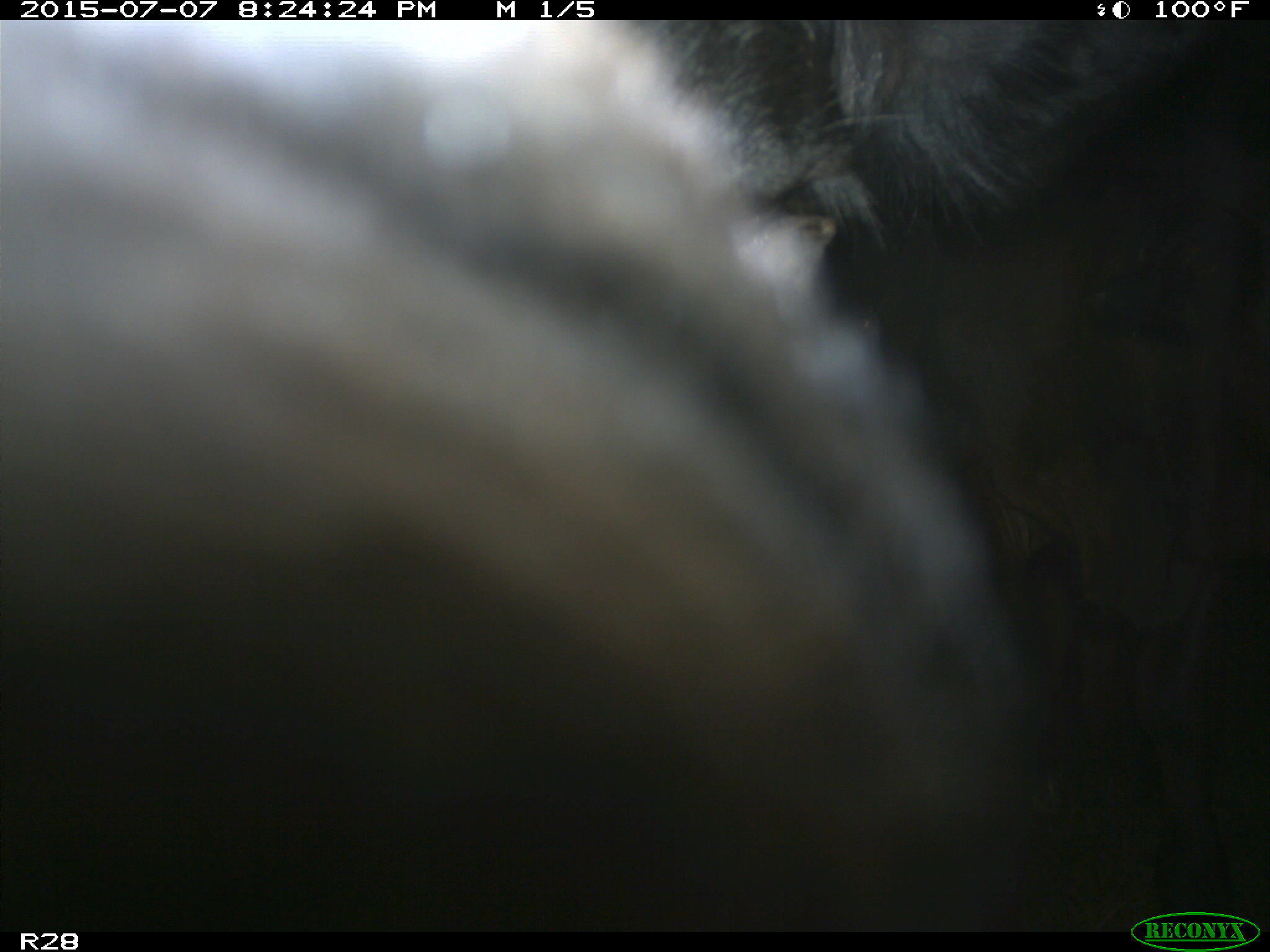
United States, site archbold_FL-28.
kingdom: Animalia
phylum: Chordata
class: Mammalia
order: Artiodactyla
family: Bovidae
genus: Bos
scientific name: Bos taurus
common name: domestic cow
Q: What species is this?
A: Bos taurus (domestic cow).